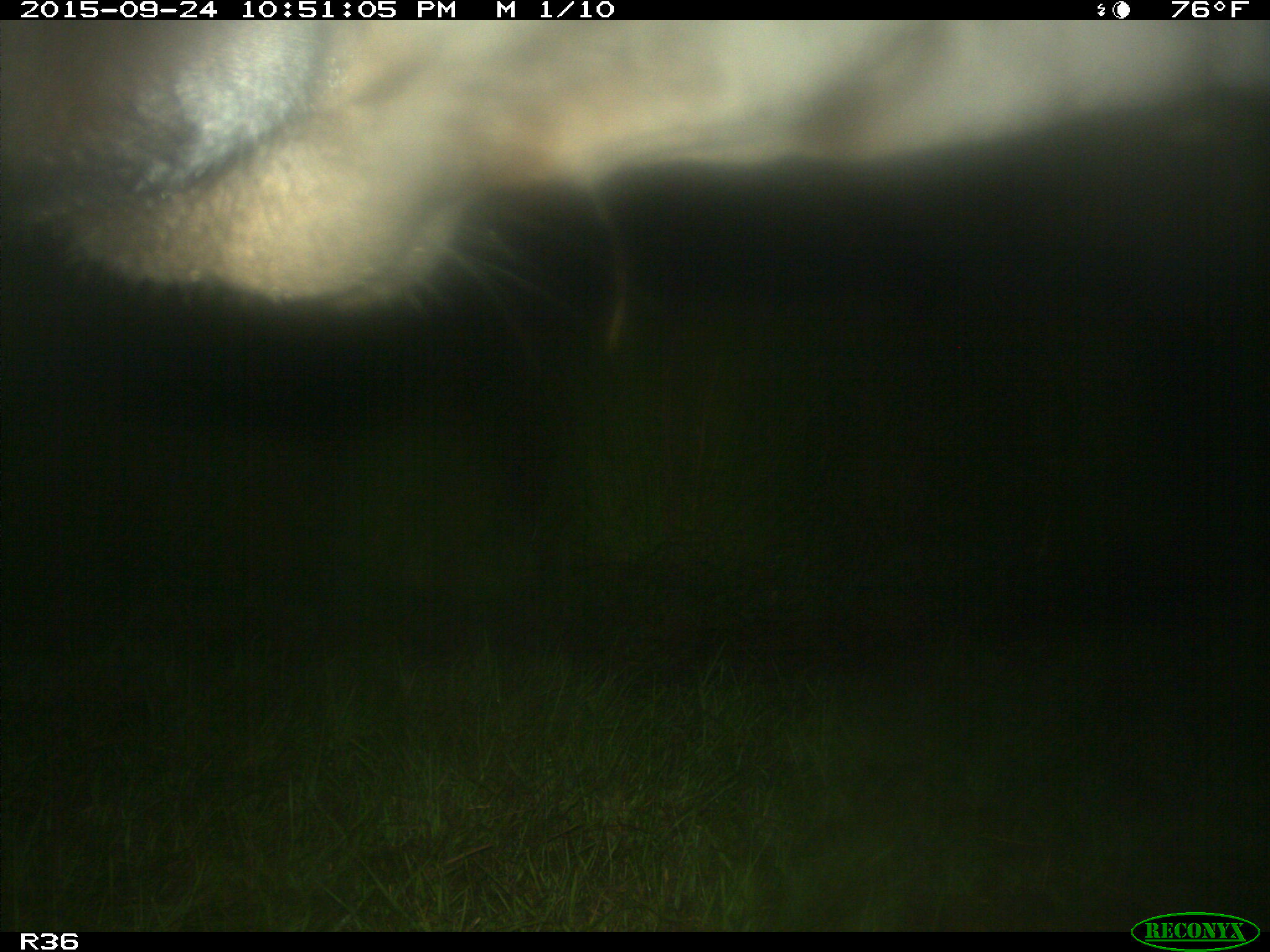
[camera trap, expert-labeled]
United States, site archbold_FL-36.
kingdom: Animalia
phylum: Chordata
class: Mammalia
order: Artiodactyla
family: Bovidae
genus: Bos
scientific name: Bos taurus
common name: domestic cow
Bos taurus (domestic cow).